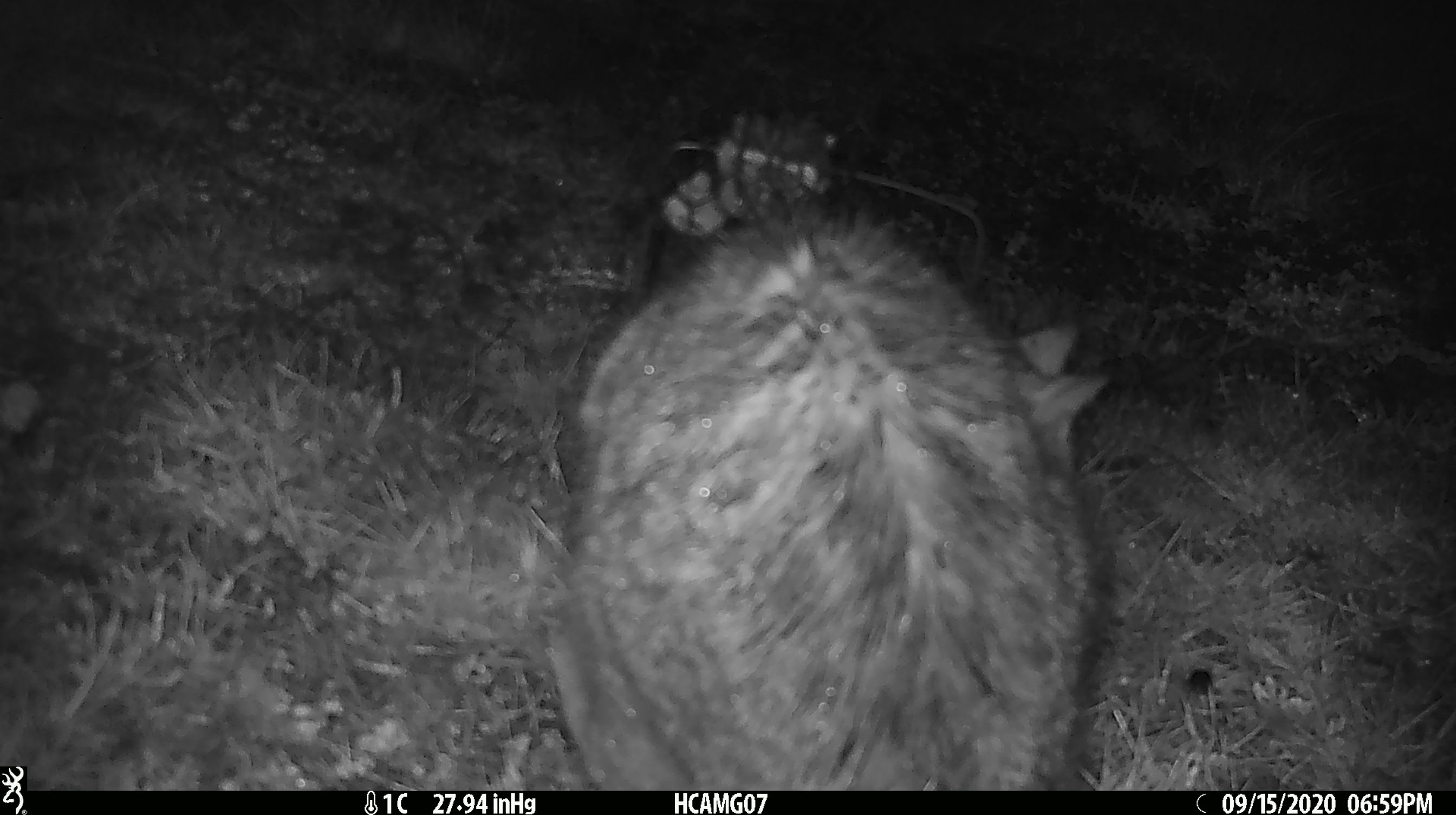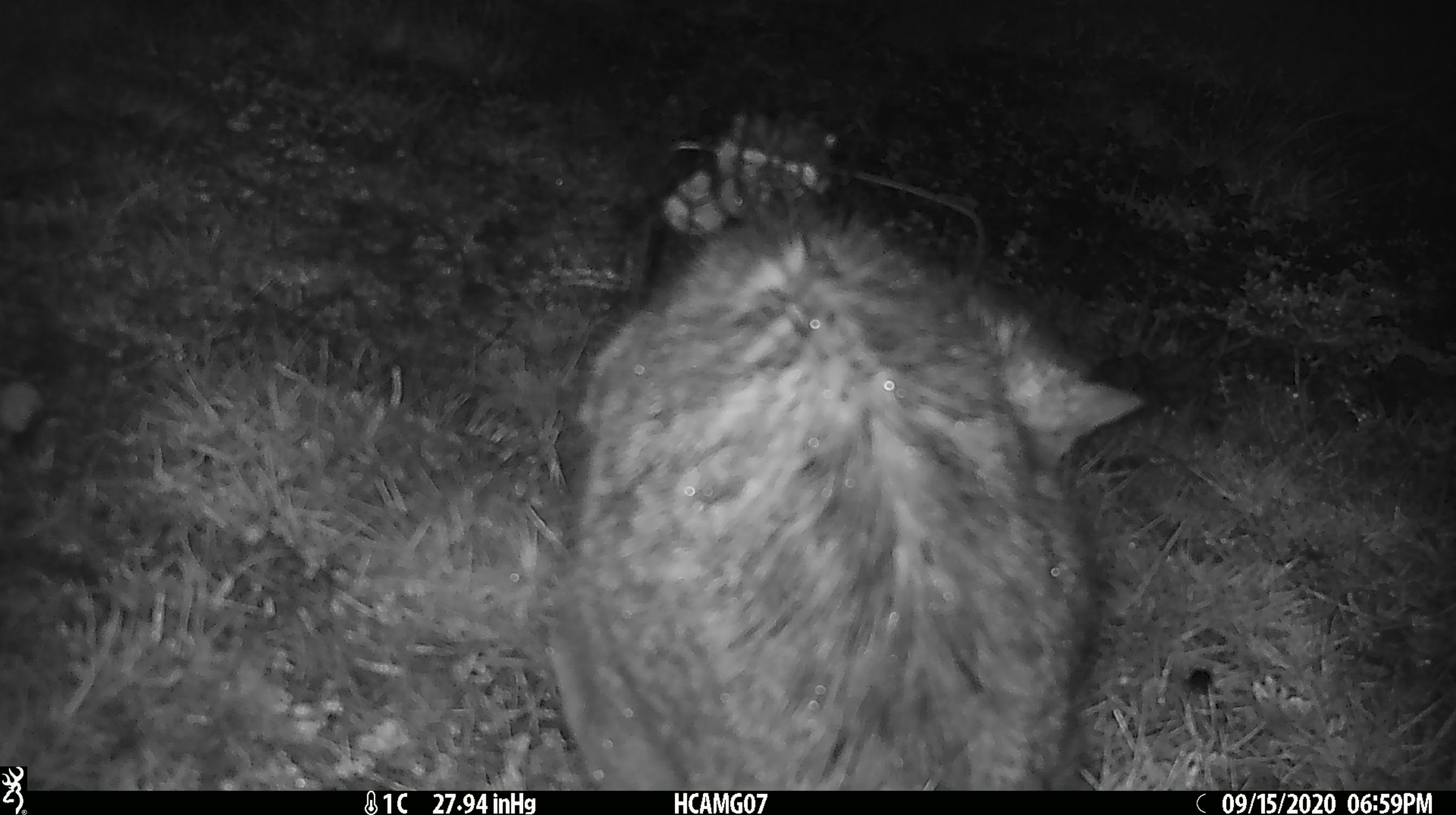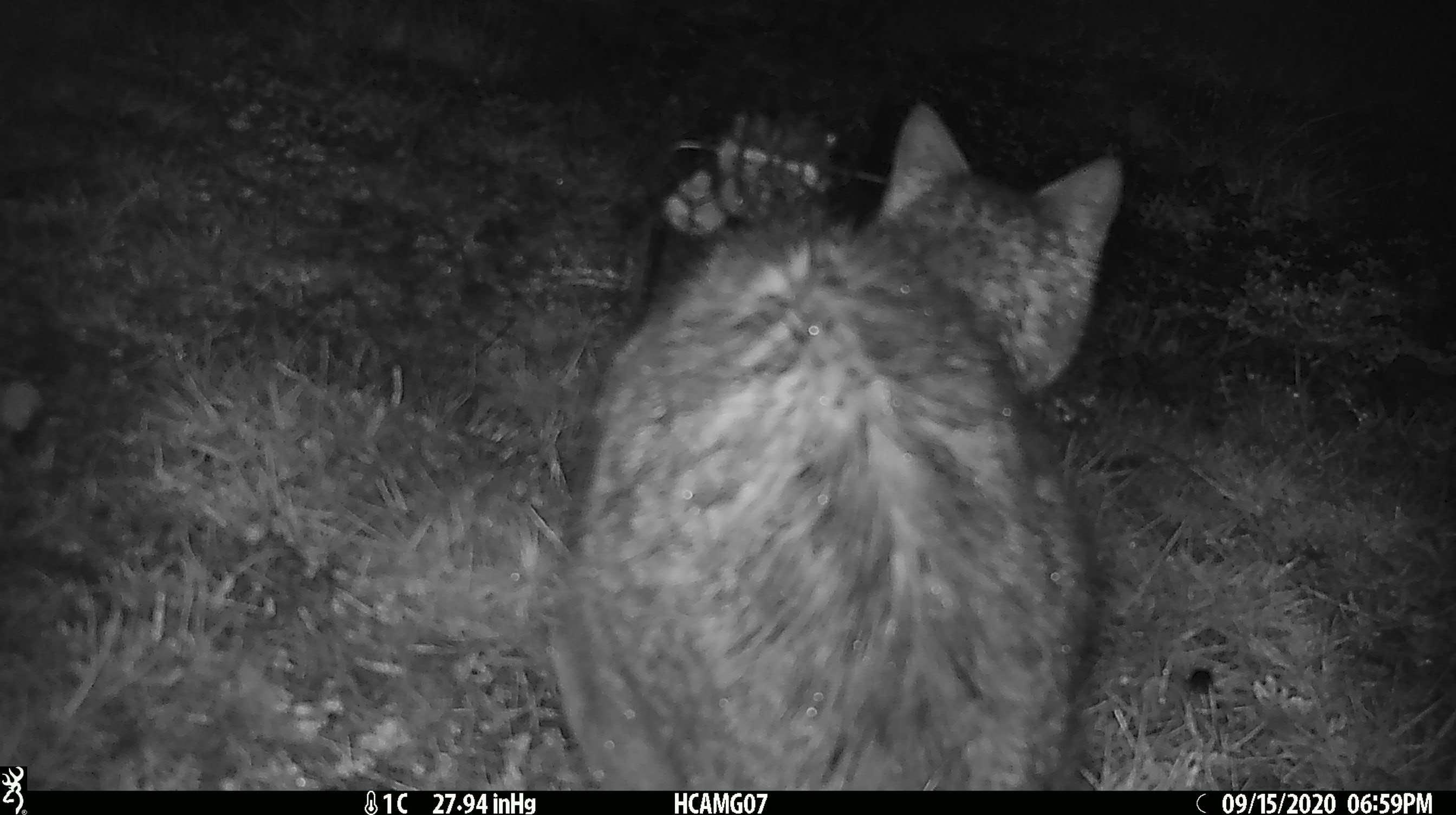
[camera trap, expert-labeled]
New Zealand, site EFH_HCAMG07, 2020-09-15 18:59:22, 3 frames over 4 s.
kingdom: Animalia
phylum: Chordata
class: Mammalia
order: Carnivora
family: Felidae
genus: Felis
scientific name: Felis catus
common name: domestic cat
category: cat